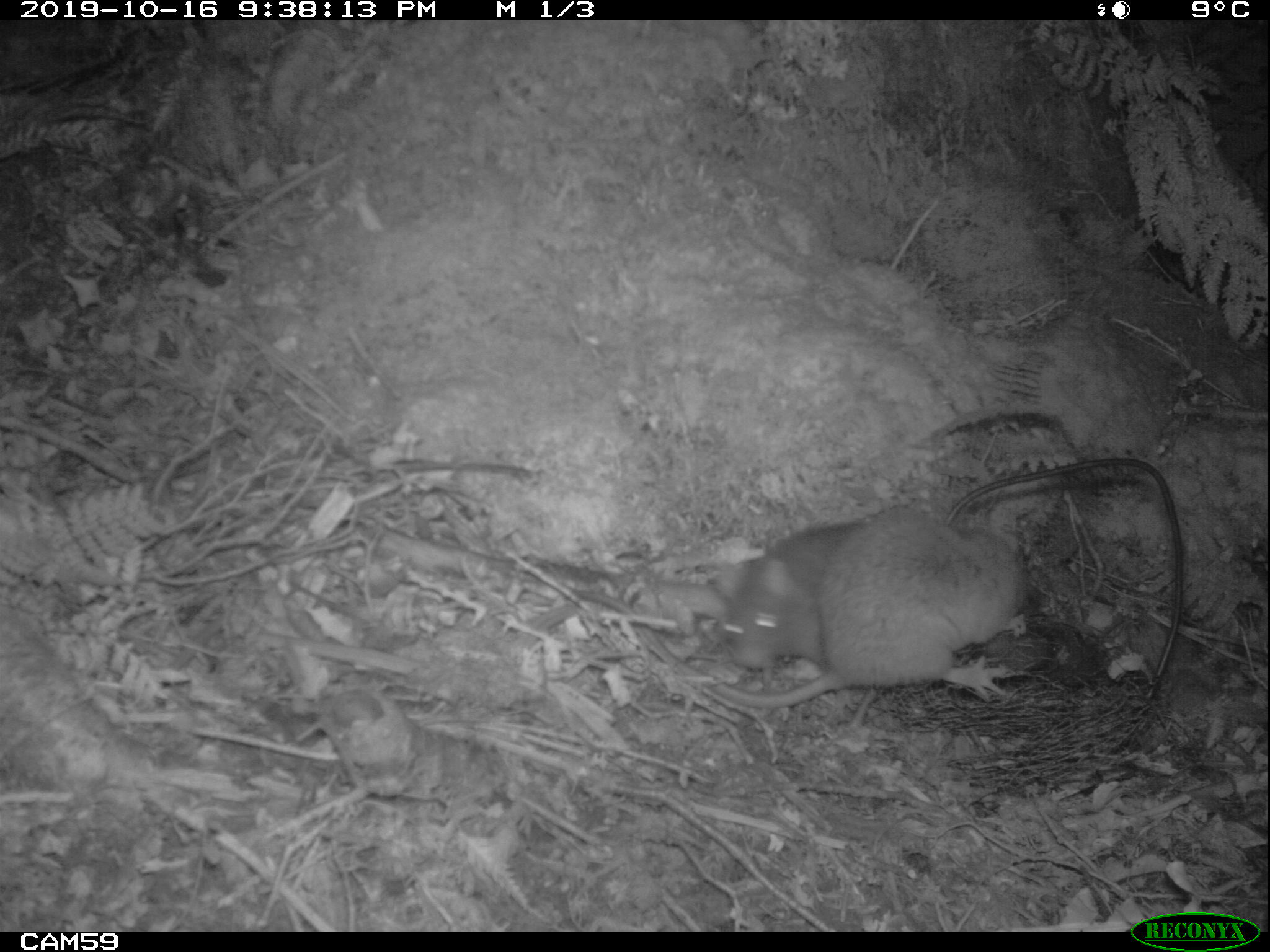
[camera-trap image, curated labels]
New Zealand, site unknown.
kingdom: Animalia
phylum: Chordata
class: Mammalia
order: Rodentia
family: Muridae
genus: Rattus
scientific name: Rattus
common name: rat